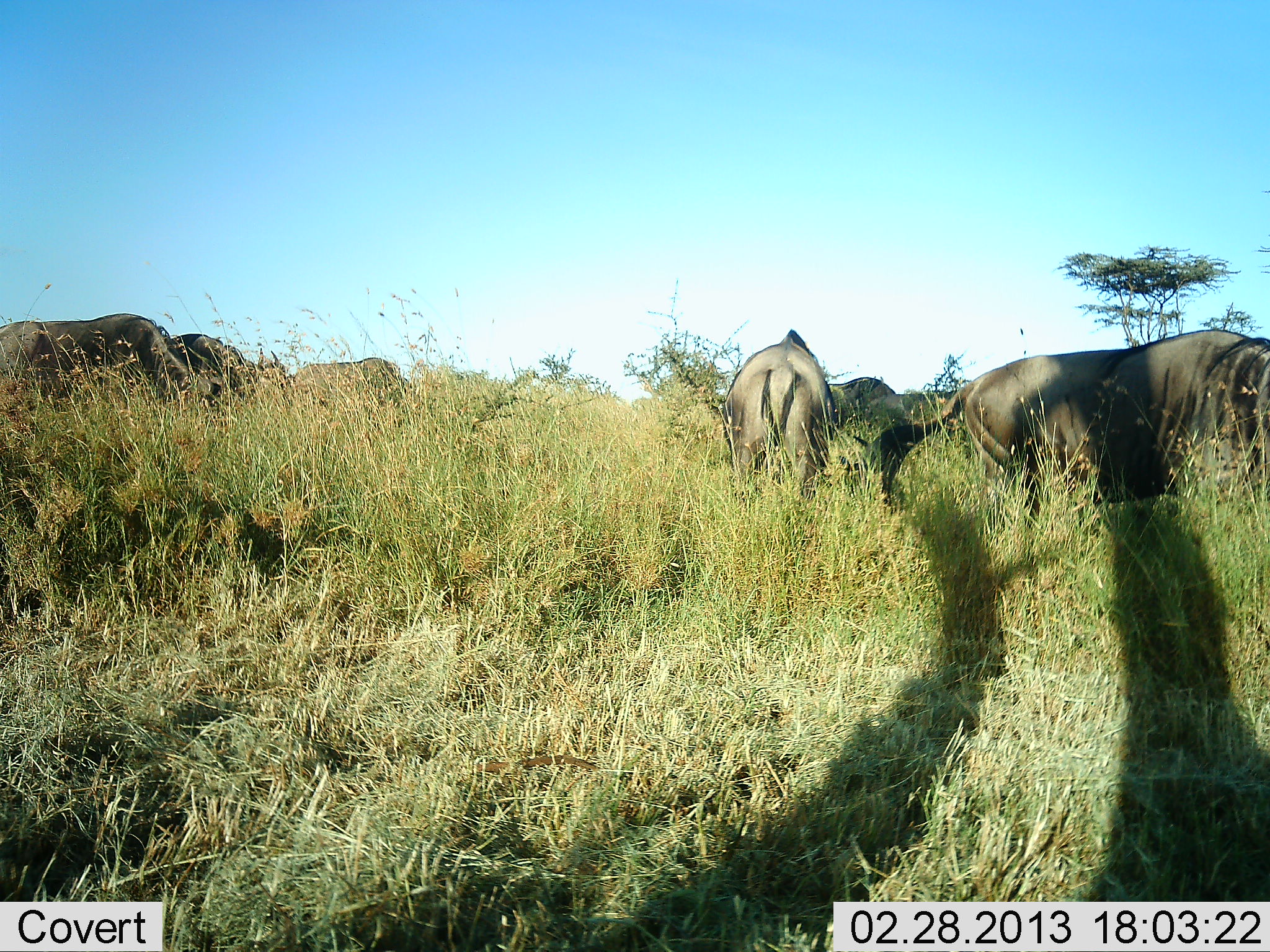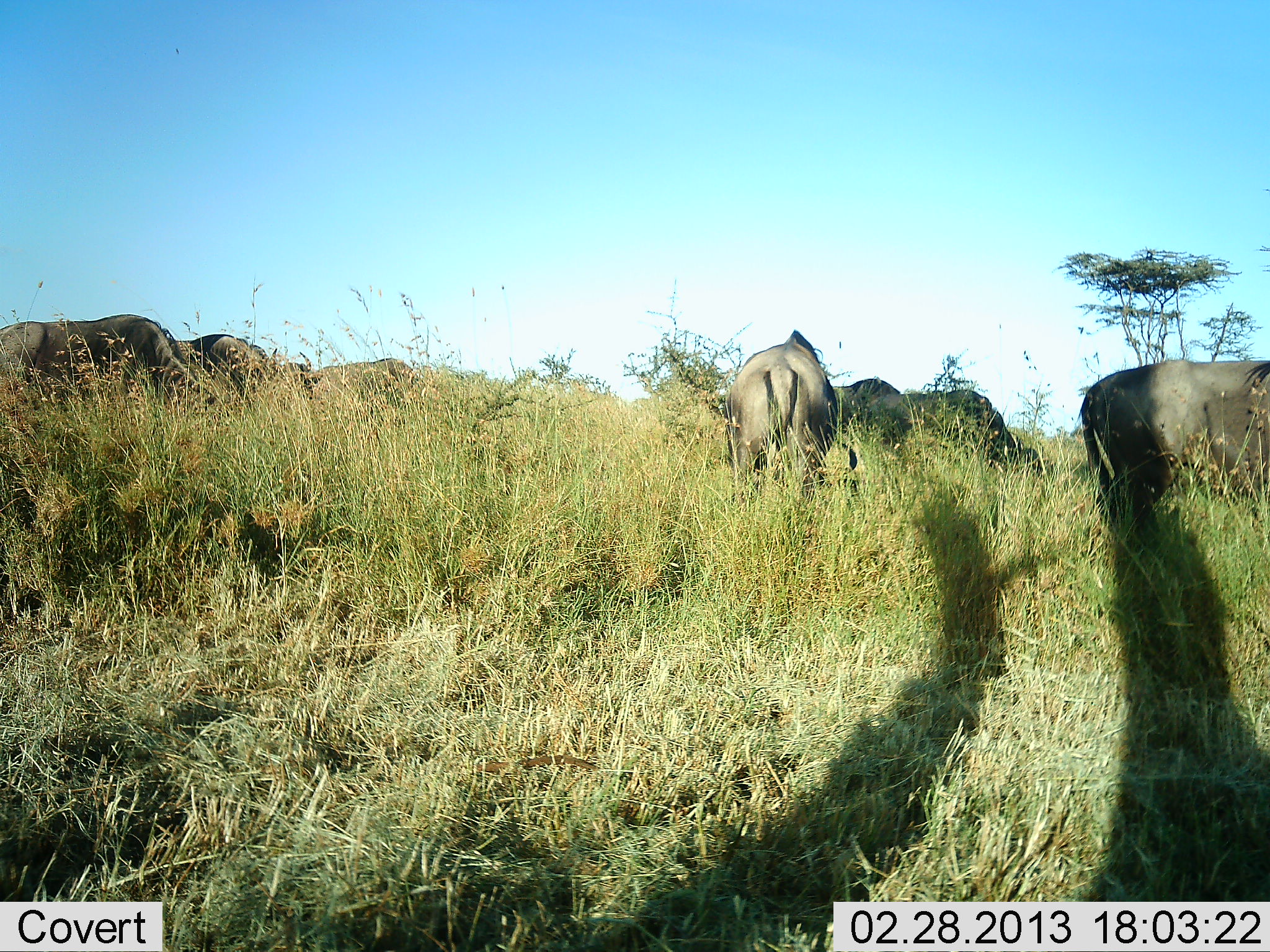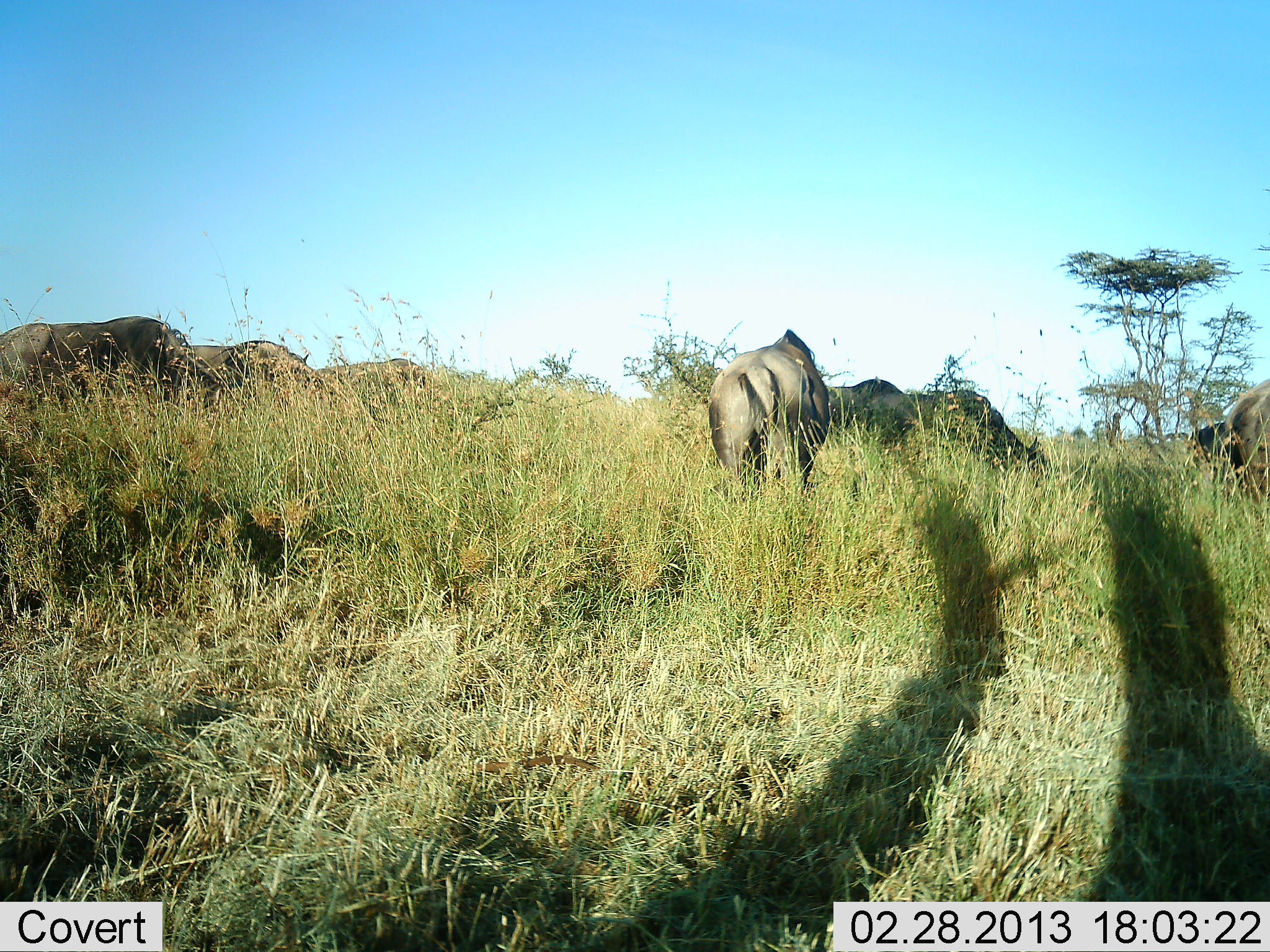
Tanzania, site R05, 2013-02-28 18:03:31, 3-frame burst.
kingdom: Animalia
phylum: Chordata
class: Mammalia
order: Artiodactyla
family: Bovidae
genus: Connochaetes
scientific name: Connochaetes taurinus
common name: blue wildebeest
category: wildebeest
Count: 7.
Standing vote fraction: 50%.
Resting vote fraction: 5%.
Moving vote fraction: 59%.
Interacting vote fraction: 0%.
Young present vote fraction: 0%.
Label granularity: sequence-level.